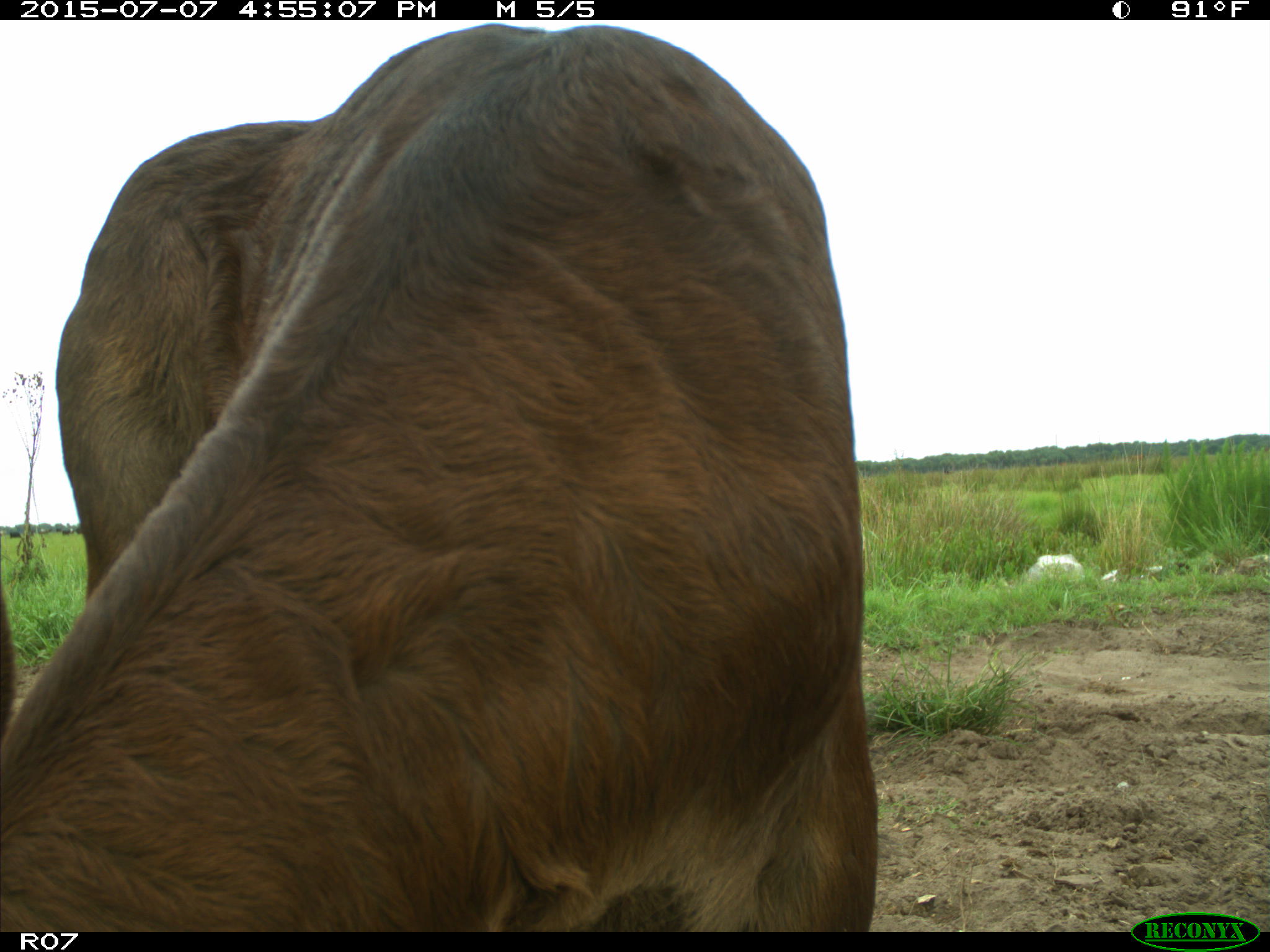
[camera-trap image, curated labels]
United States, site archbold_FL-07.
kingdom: Animalia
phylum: Chordata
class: Mammalia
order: Artiodactyla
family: Bovidae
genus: Bos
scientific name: Bos taurus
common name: domestic cow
Bos taurus (domestic cow).